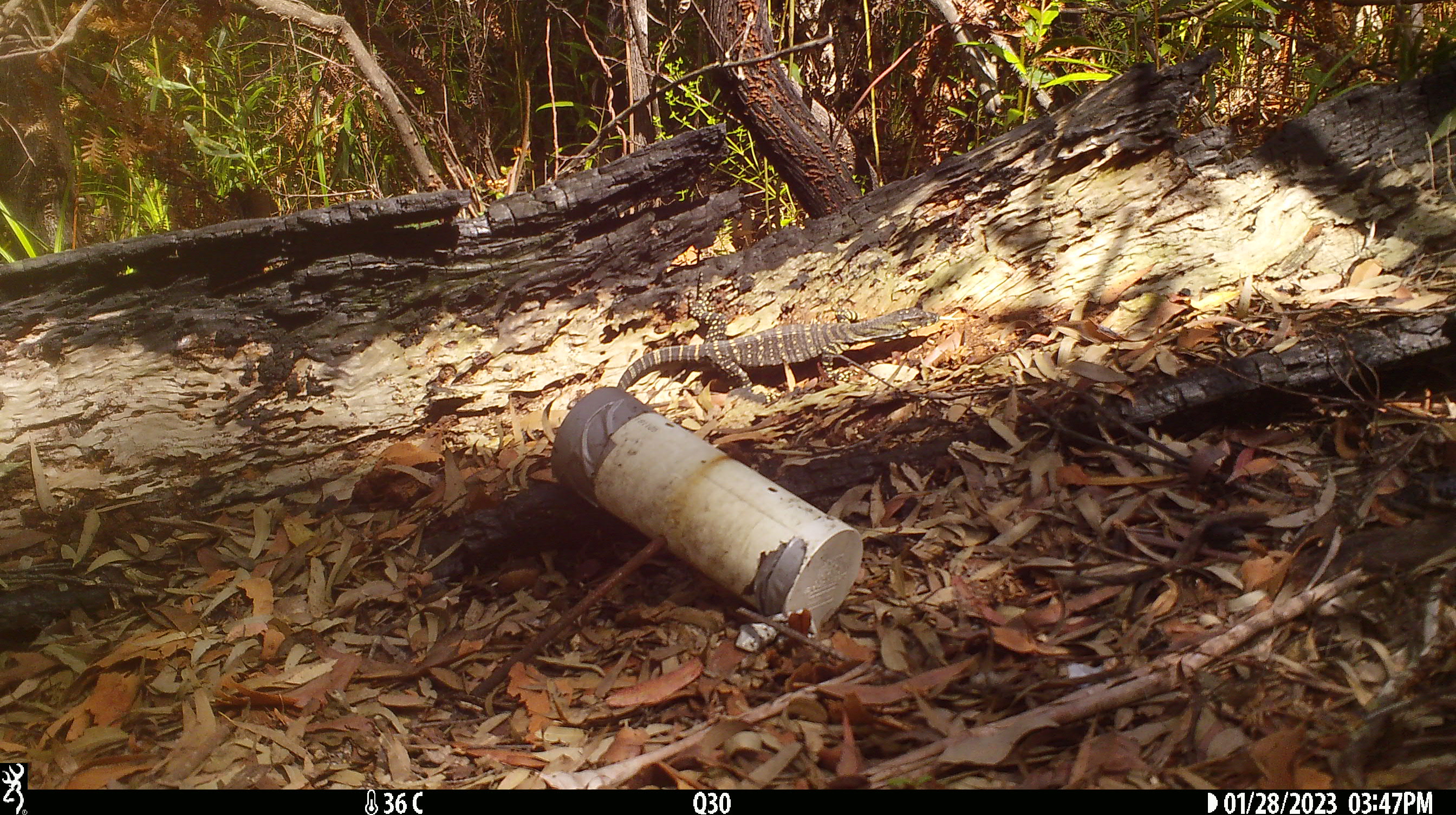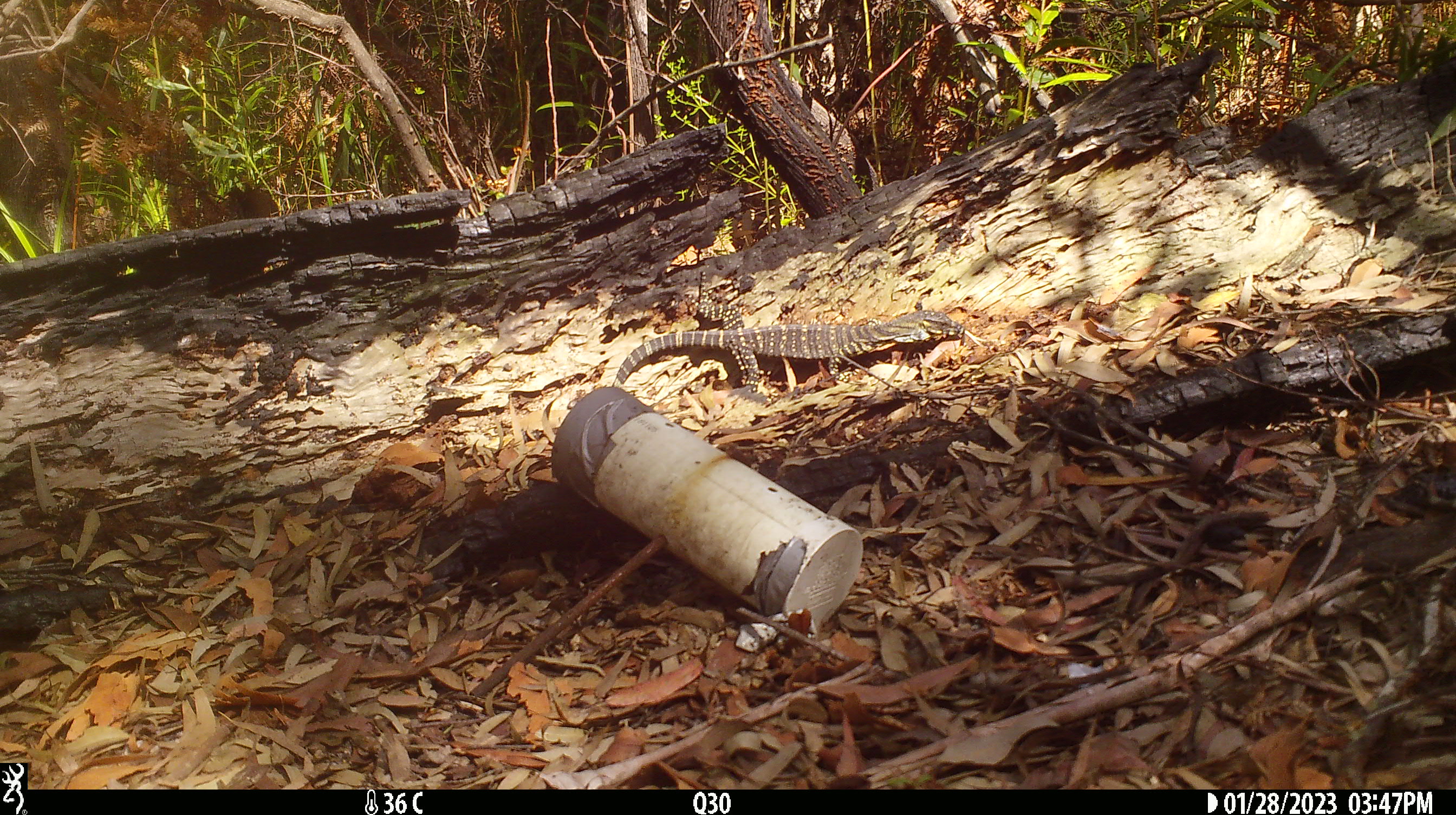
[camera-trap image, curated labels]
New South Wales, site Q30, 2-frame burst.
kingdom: Animalia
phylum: Chordata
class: Reptilia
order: Squamata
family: Varanidae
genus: Varanus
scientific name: Varanus varius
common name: lace monitor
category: goanna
Goanna (lace monitor) (Varanus varius).